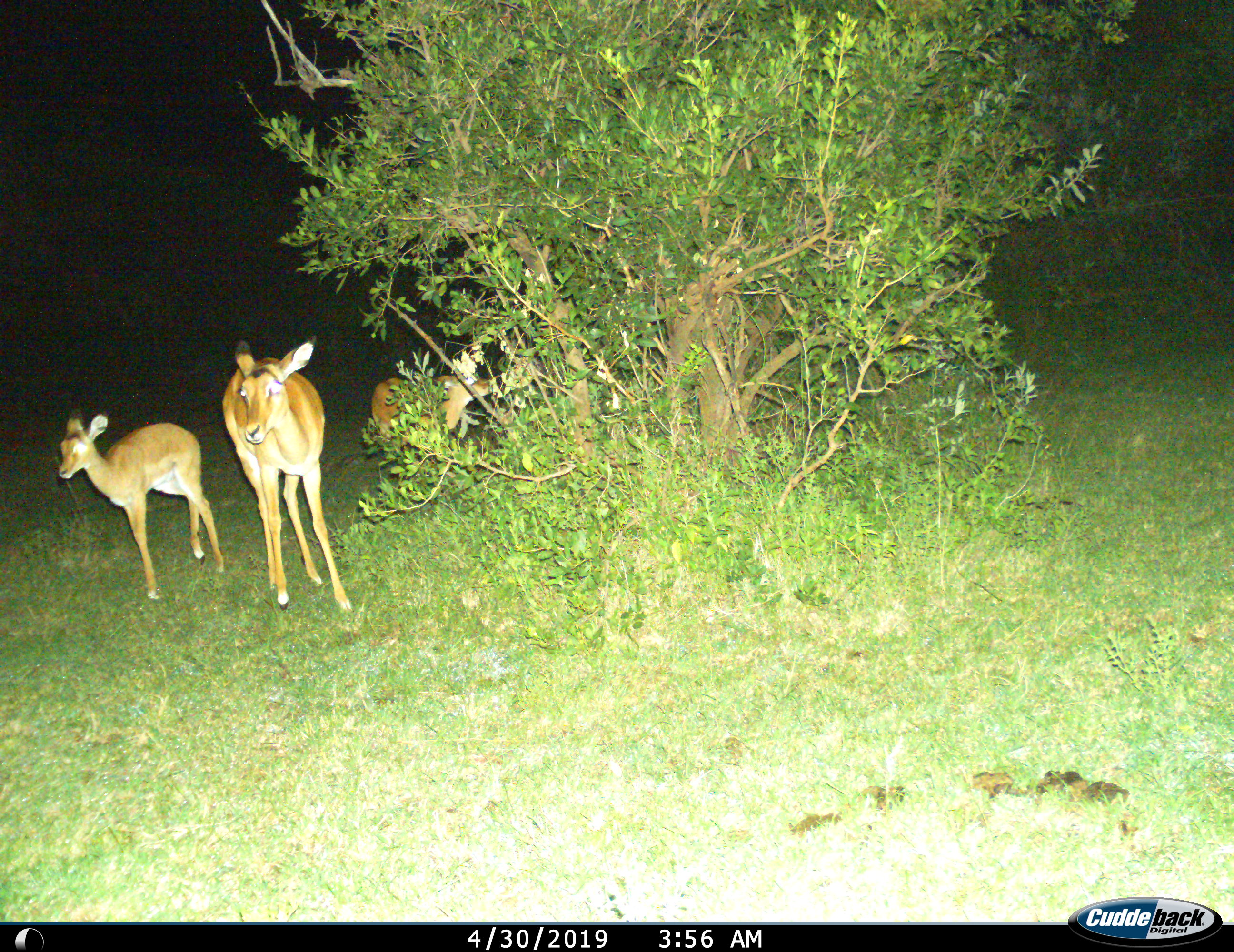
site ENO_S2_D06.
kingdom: Animalia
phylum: Chordata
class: Mammalia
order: Artiodactyla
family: Bovidae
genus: Aepyceros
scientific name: Aepyceros melampus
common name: impala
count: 3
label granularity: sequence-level